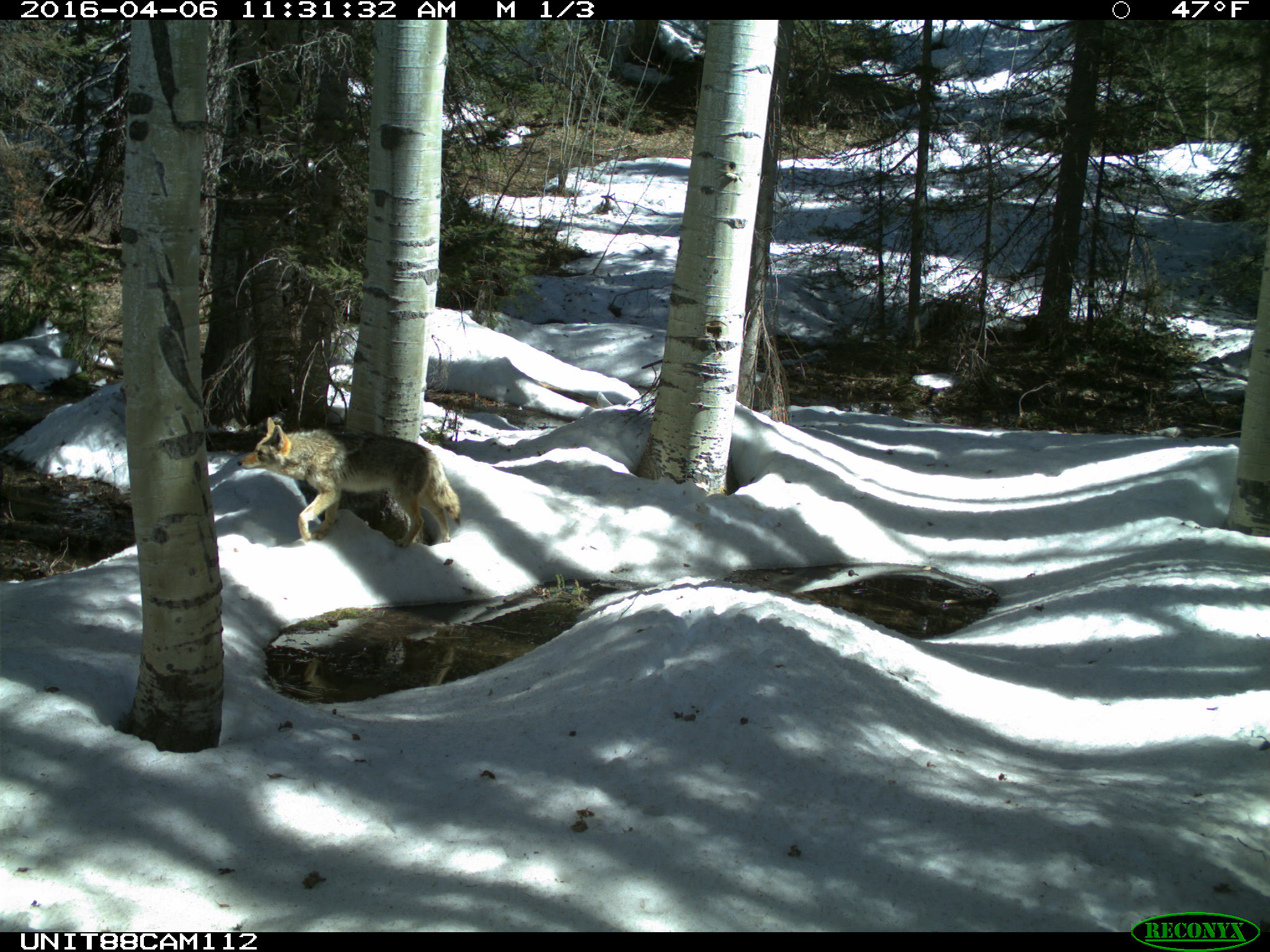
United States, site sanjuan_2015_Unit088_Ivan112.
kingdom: Animalia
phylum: Chordata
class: Mammalia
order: Carnivora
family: Canidae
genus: Canis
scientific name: Canis latrans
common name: coyote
Canis latrans (coyote).